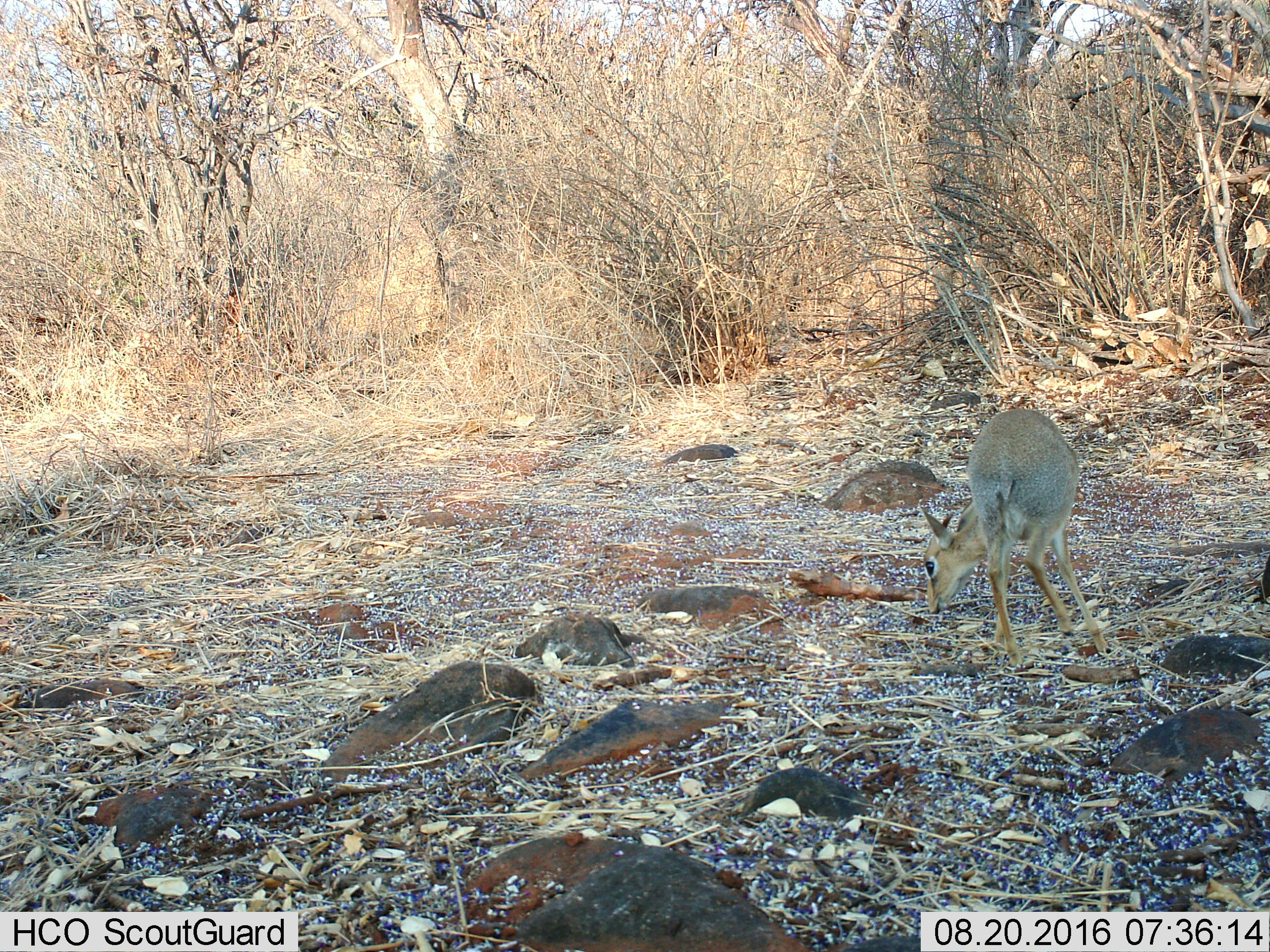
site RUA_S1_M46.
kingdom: Animalia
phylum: Chordata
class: Mammalia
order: Artiodactyla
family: Bovidae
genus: Madoqua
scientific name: Madoqua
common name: dik-dik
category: dikdik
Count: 1.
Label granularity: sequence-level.